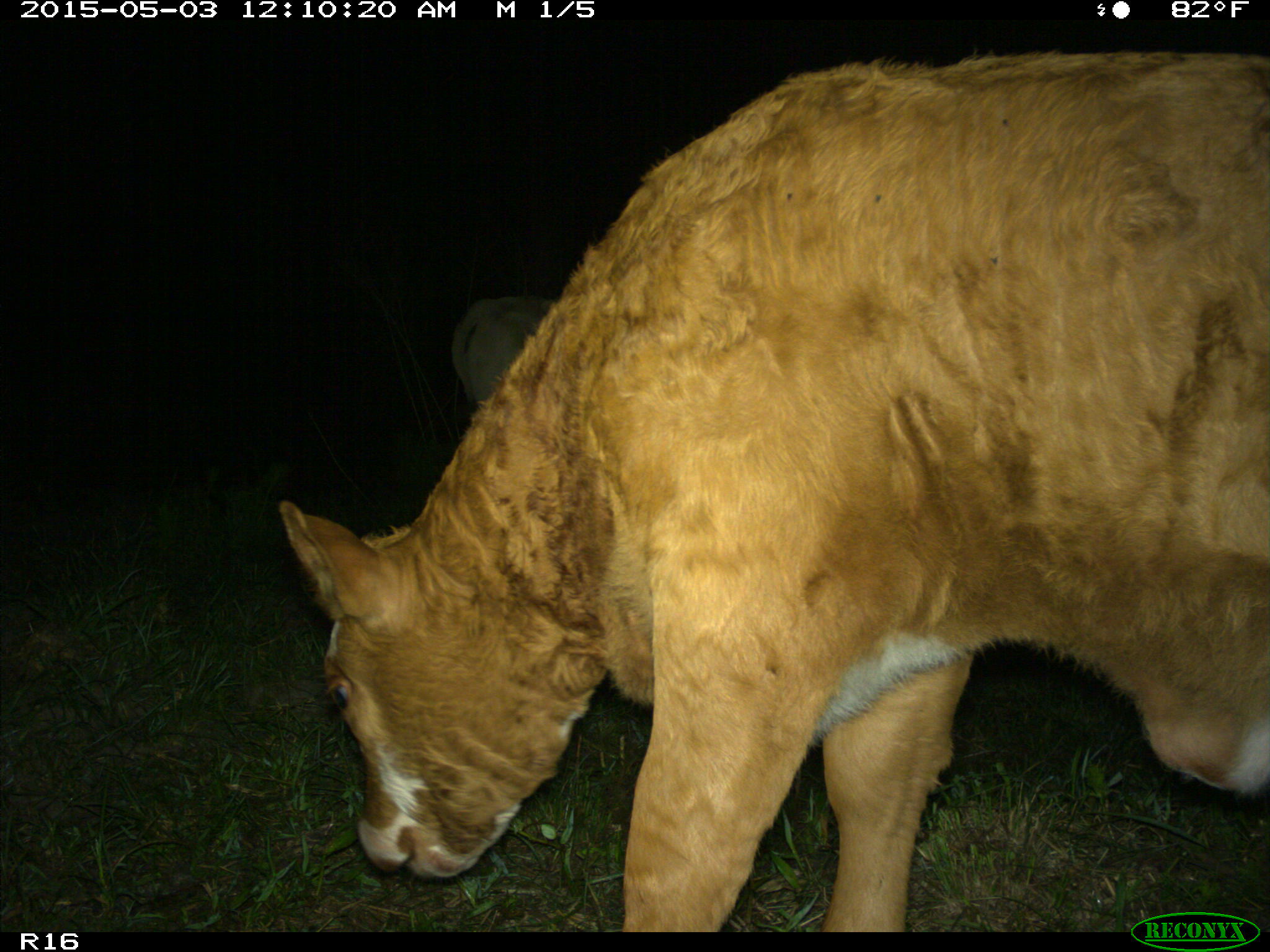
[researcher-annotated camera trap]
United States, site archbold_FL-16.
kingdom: Animalia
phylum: Chordata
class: Mammalia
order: Artiodactyla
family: Bovidae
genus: Bos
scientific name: Bos taurus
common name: domestic cow